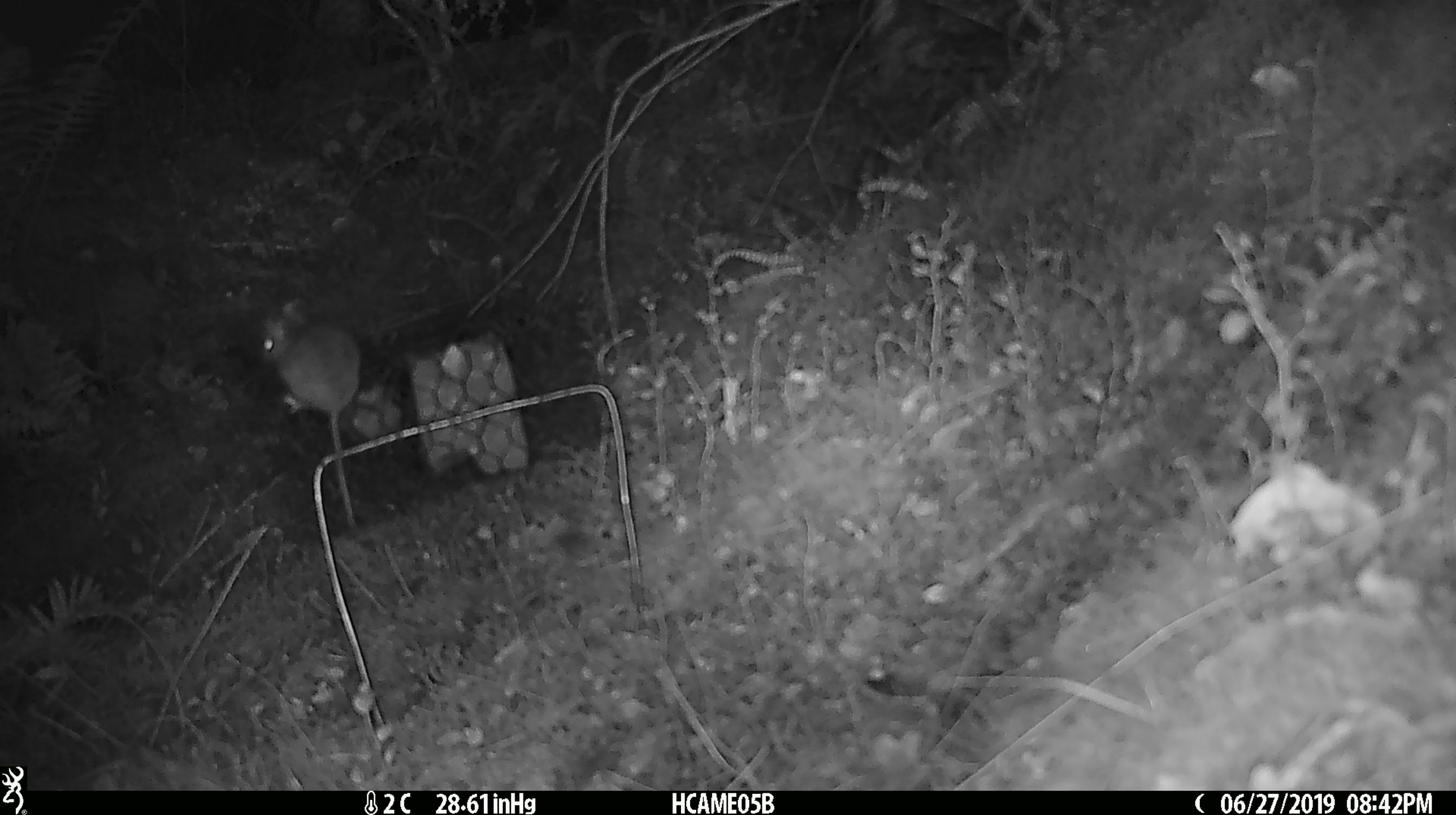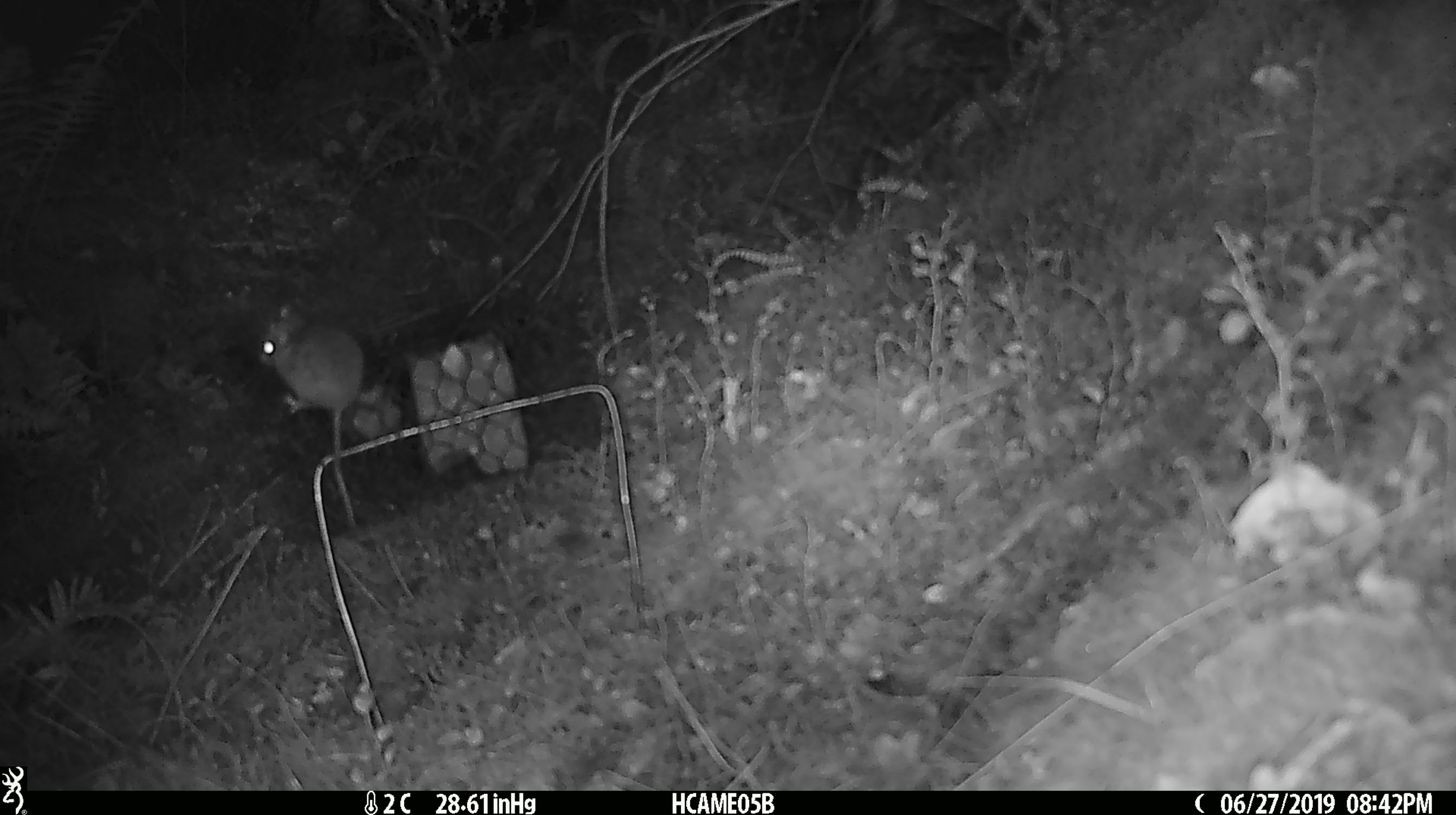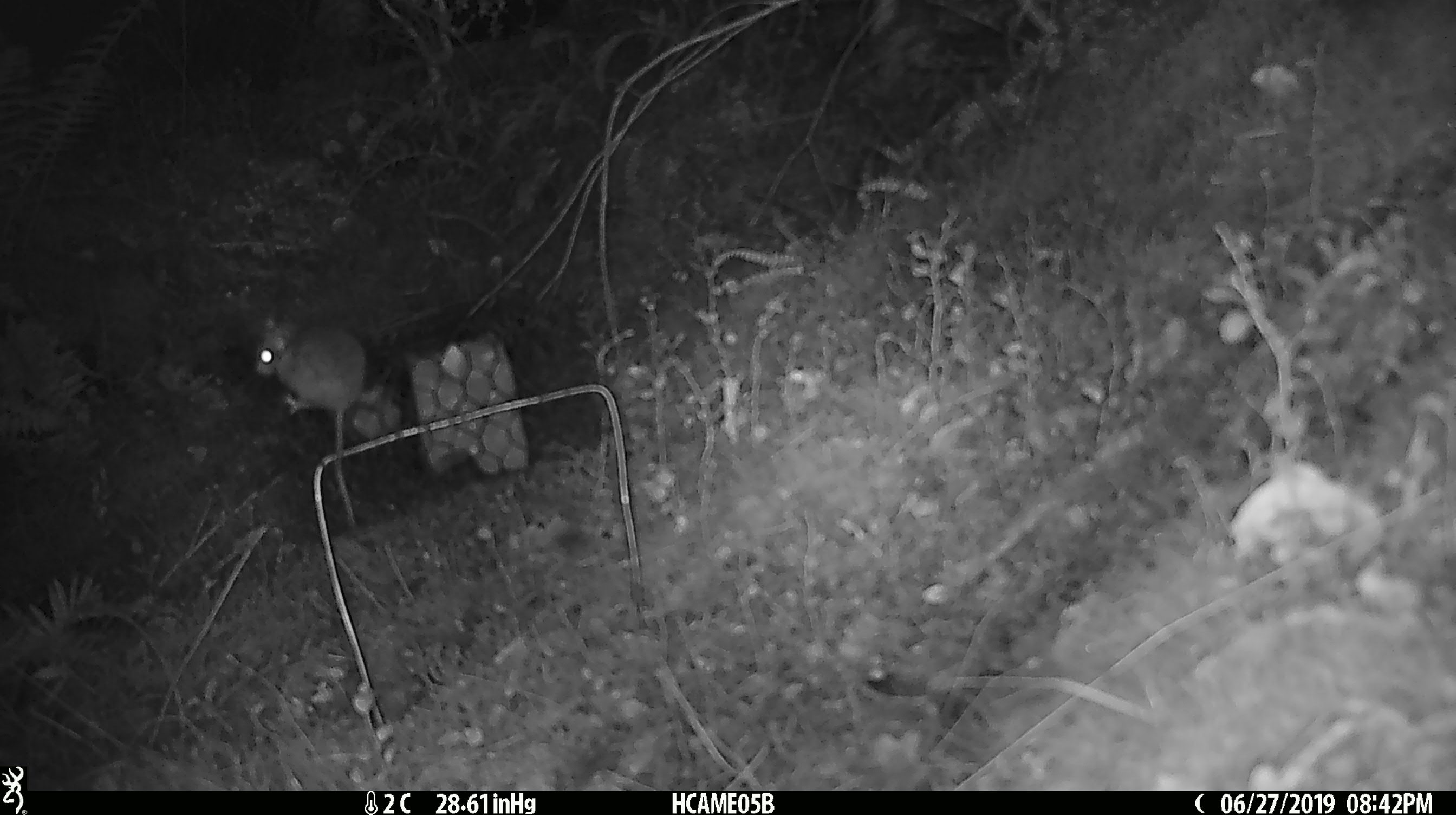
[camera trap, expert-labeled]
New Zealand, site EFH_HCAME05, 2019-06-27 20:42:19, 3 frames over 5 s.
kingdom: Animalia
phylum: Chordata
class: Mammalia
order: Rodentia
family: Muridae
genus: Mus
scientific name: Mus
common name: mouse